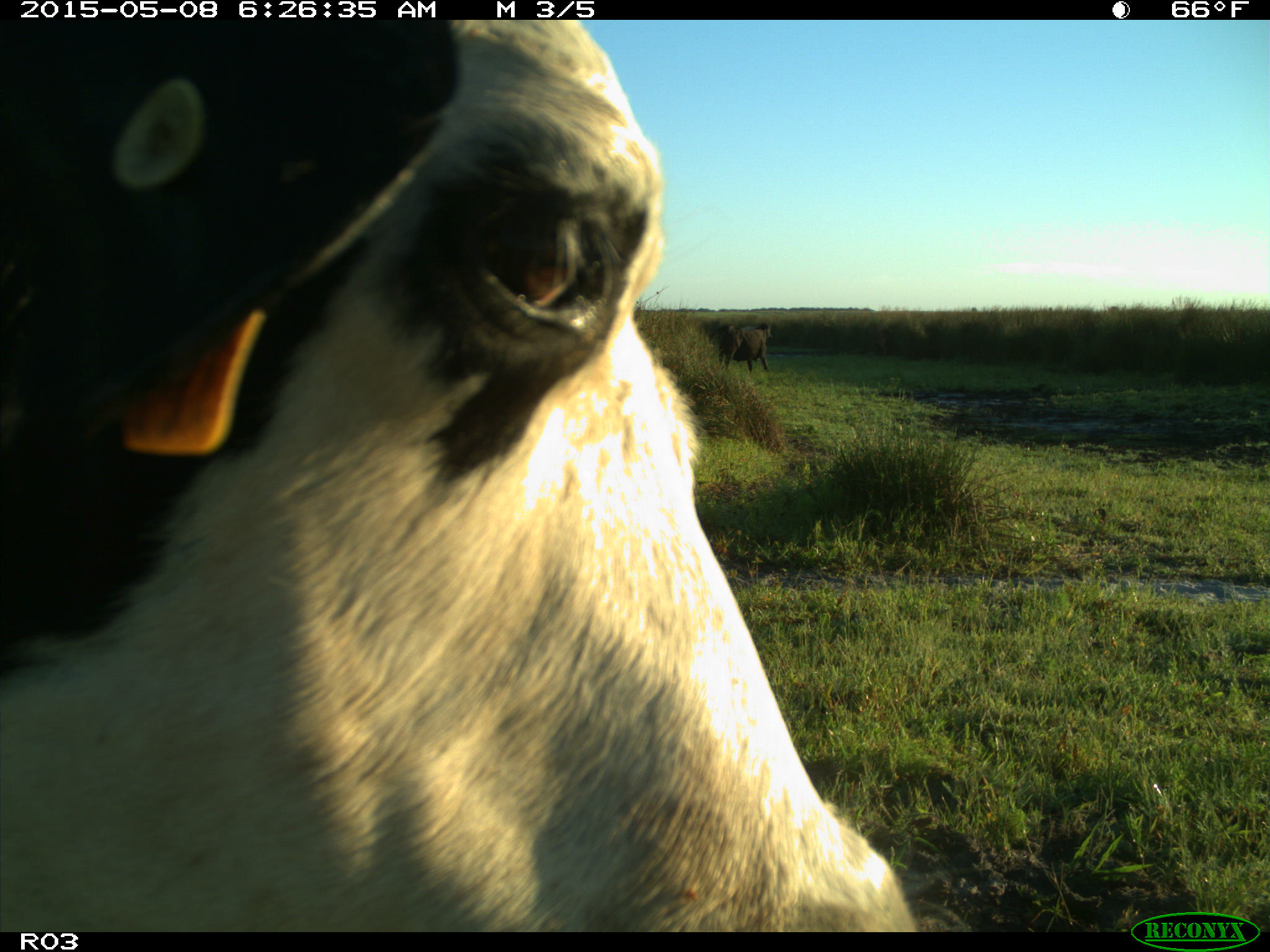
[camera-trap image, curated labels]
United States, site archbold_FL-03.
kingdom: Animalia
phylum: Chordata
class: Mammalia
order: Artiodactyla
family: Bovidae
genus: Bos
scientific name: Bos taurus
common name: domestic cow